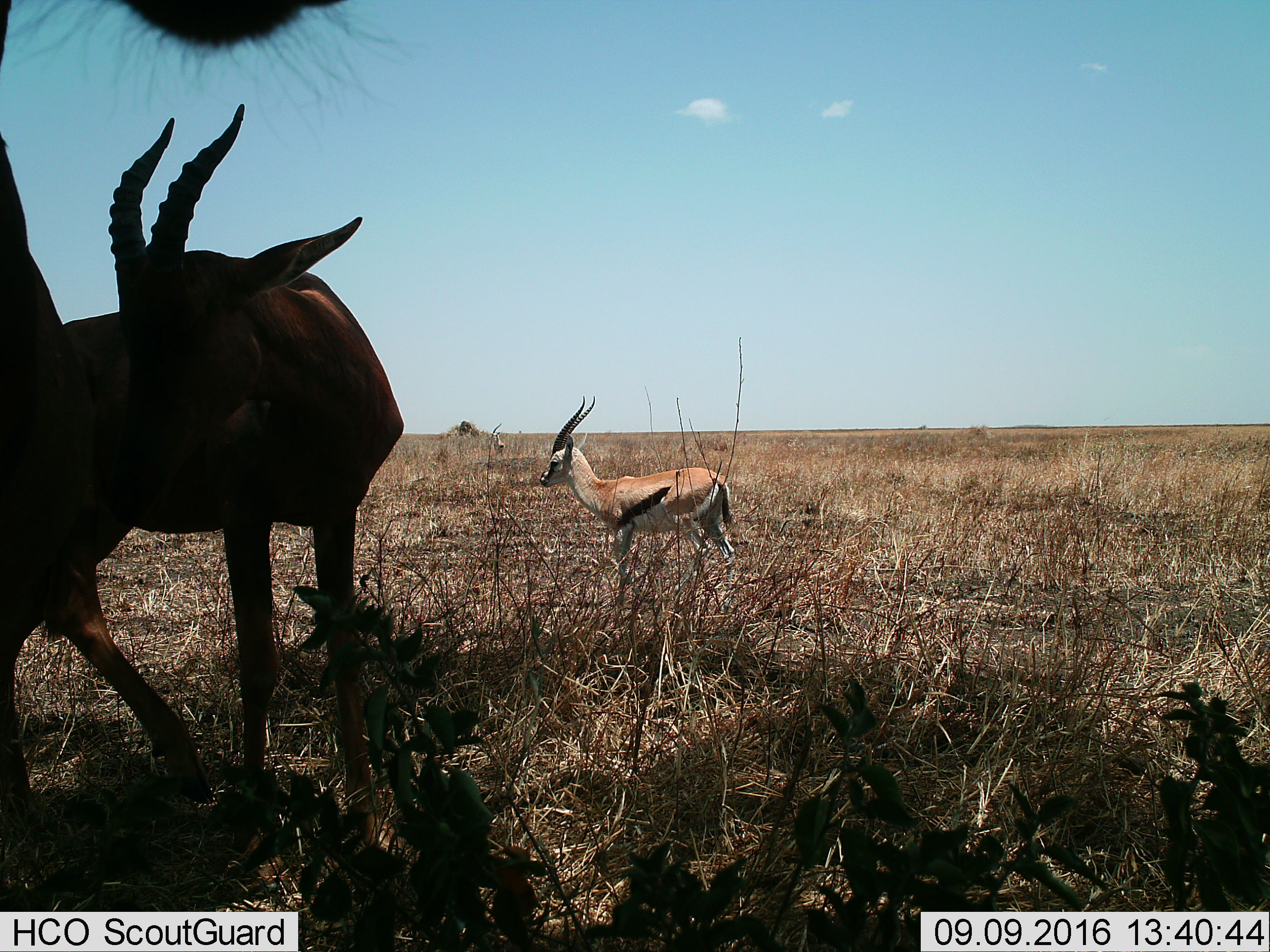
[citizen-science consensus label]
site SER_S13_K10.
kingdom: Animalia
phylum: Chordata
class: Mammalia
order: Artiodactyla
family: Bovidae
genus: Eudorcas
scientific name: Eudorcas thomsonii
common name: thomson's gazelle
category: gazellethomsons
Gazellethomsons (thomson's gazelle) (Eudorcas thomsonii), count 3. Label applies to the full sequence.